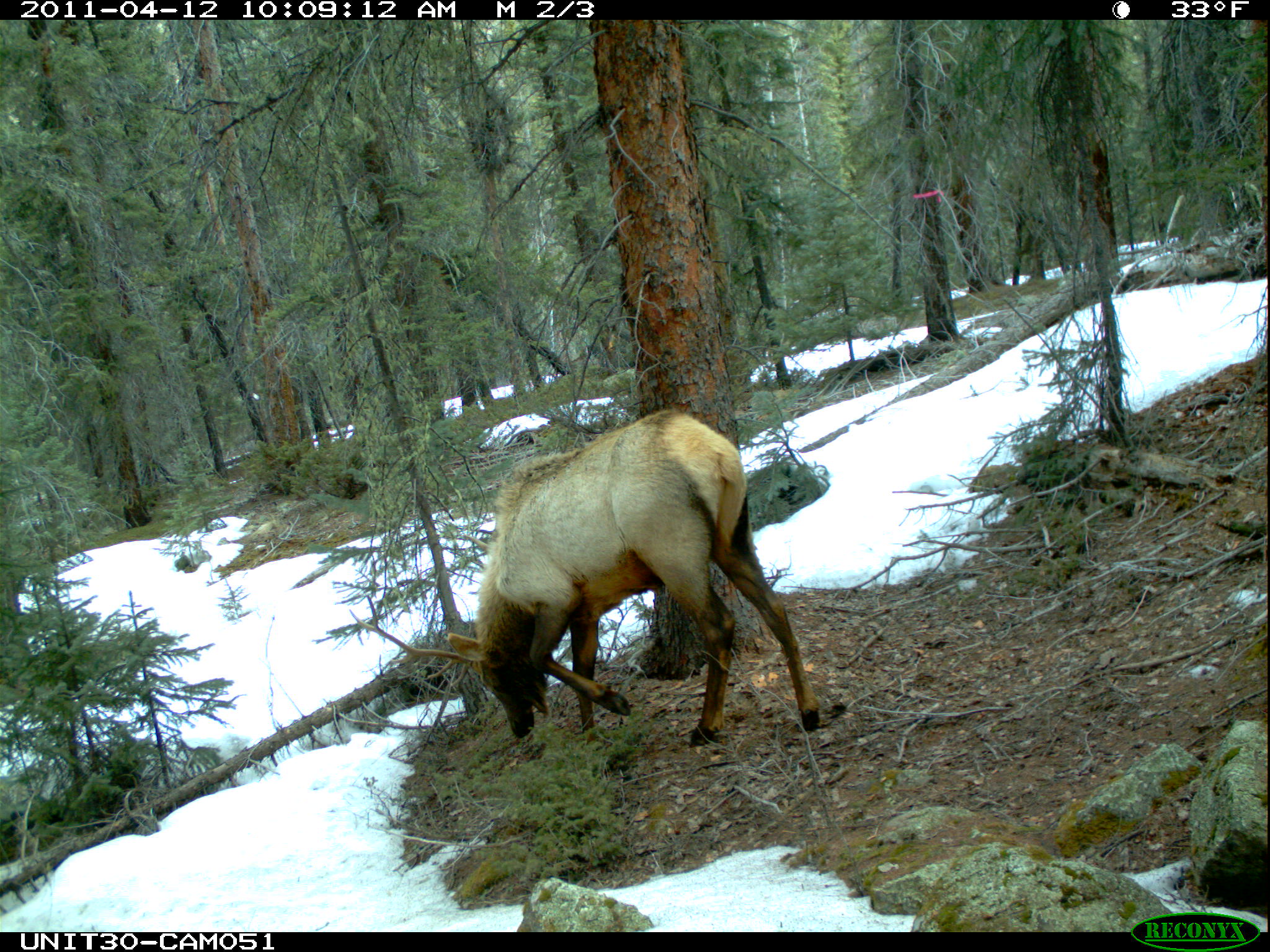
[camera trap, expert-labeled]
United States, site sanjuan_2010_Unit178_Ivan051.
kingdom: Animalia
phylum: Chordata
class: Mammalia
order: Artiodactyla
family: Cervidae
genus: Cervus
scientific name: Cervus elaphus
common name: red deer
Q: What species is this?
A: Cervus elaphus (red deer).